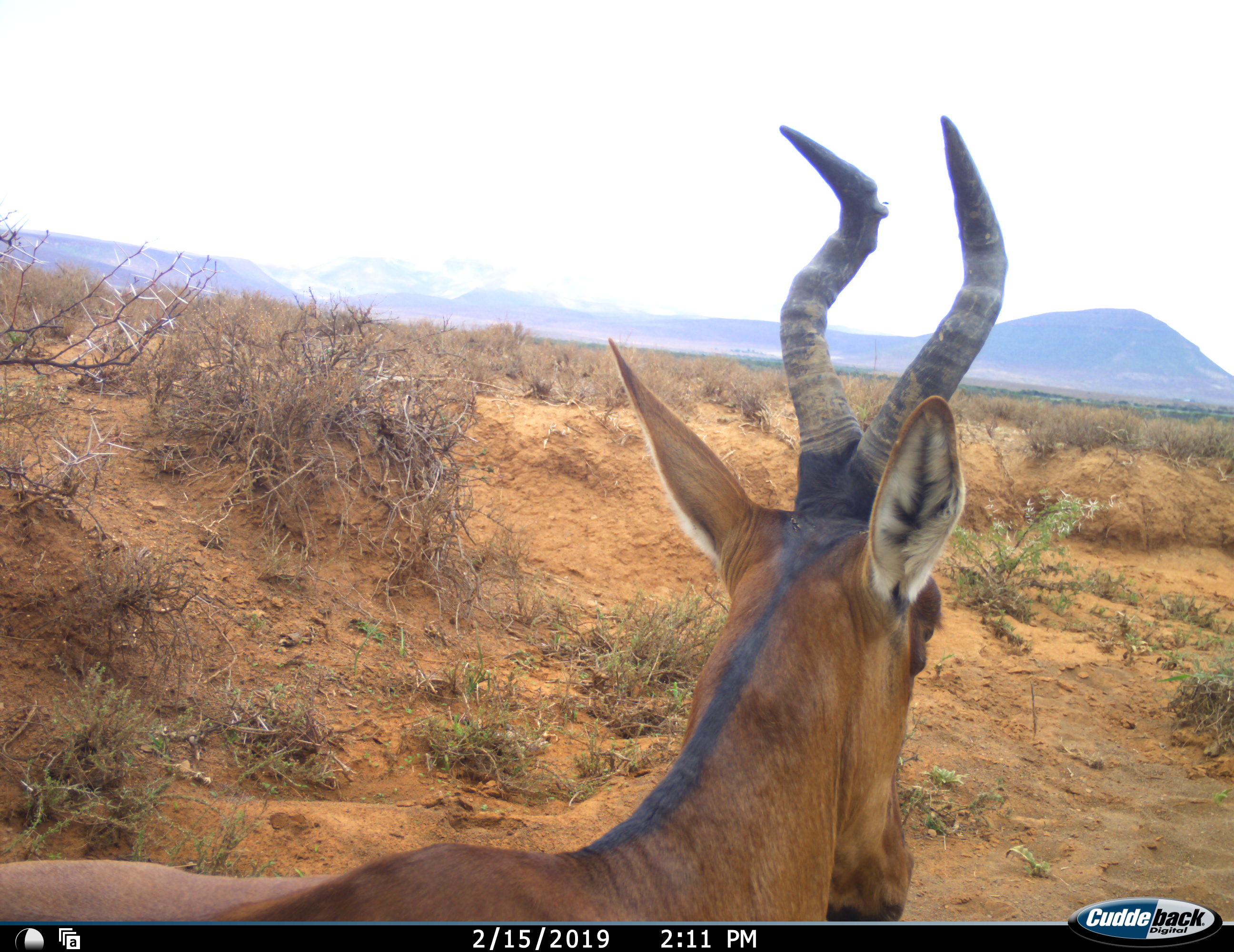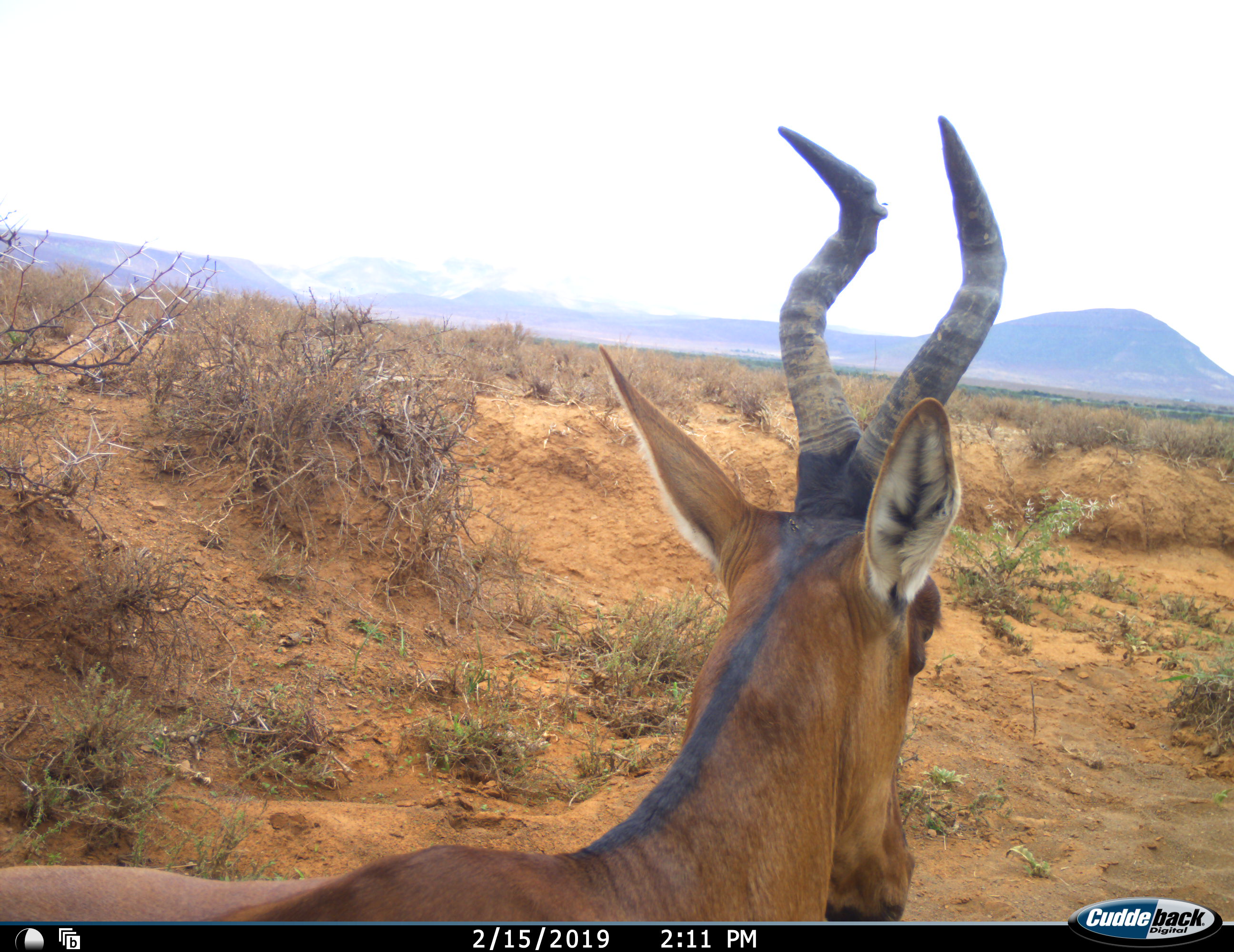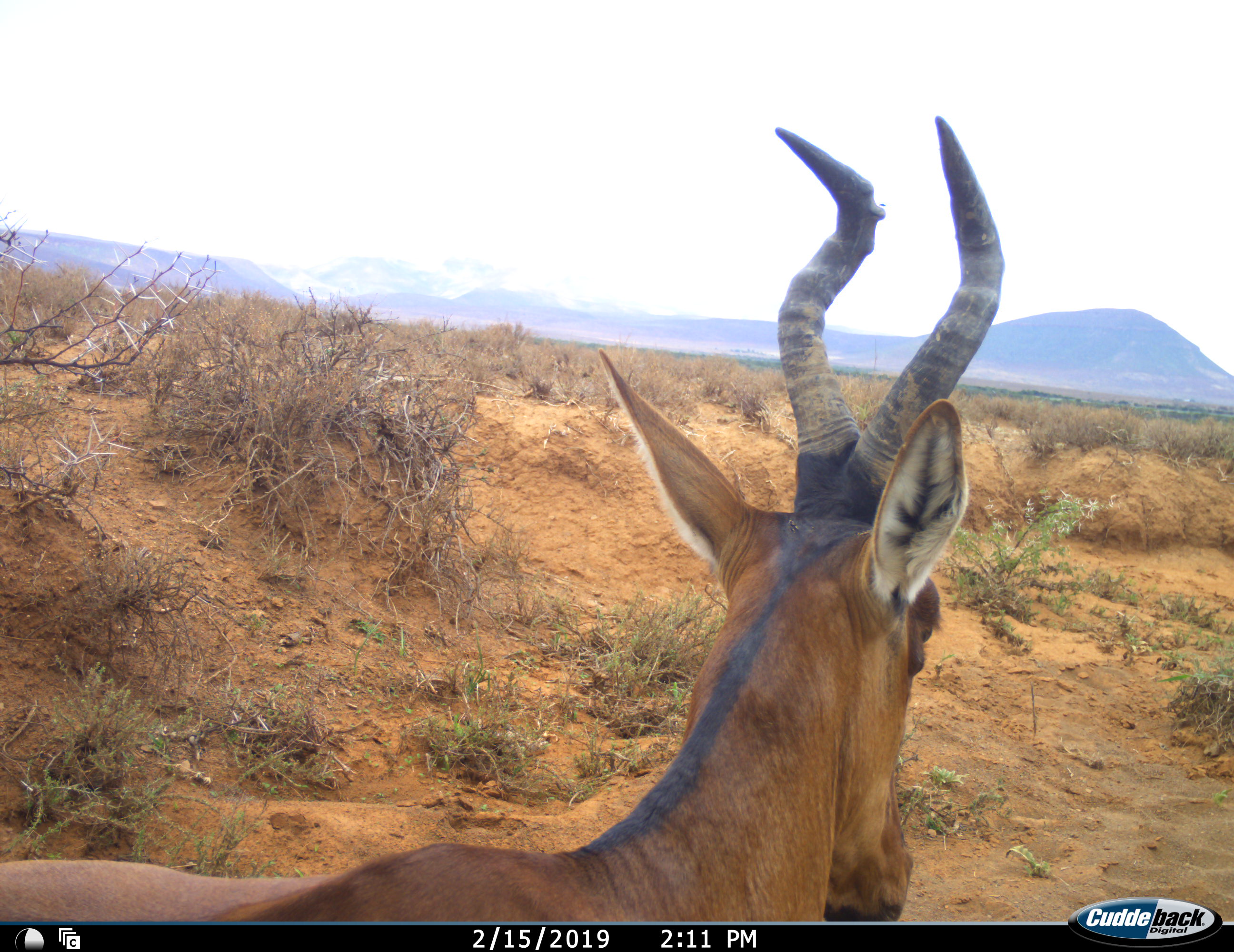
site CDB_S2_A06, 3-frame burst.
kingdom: Animalia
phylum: Chordata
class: Mammalia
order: Artiodactyla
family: Bovidae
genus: Alcelaphus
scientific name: Alcelaphus buselaphus caama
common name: red hartebeest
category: hartebeestred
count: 1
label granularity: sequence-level